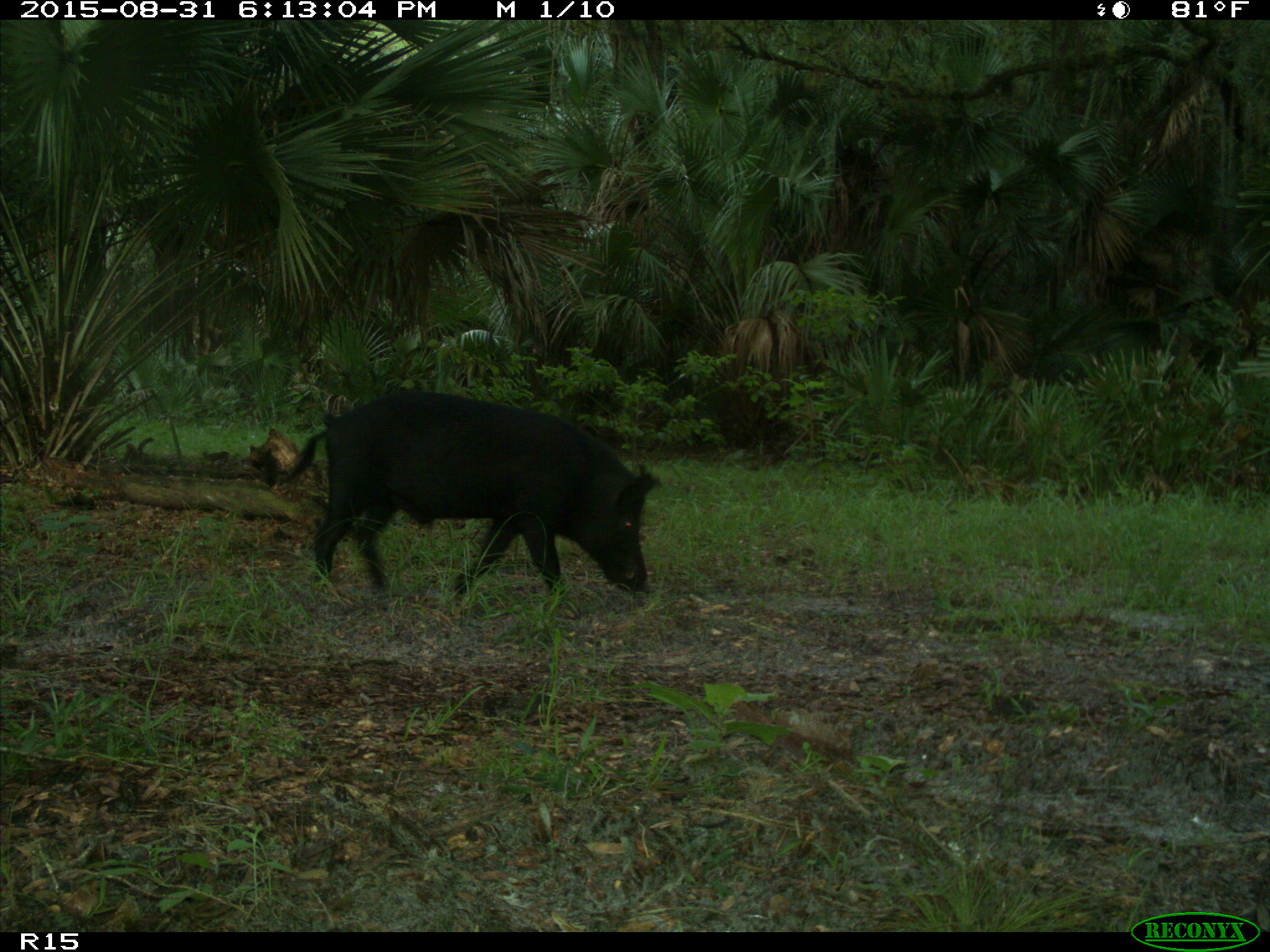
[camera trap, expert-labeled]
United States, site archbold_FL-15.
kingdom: Animalia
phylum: Chordata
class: Mammalia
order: Artiodactyla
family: Suidae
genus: Sus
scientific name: Sus scrofa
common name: wild boar